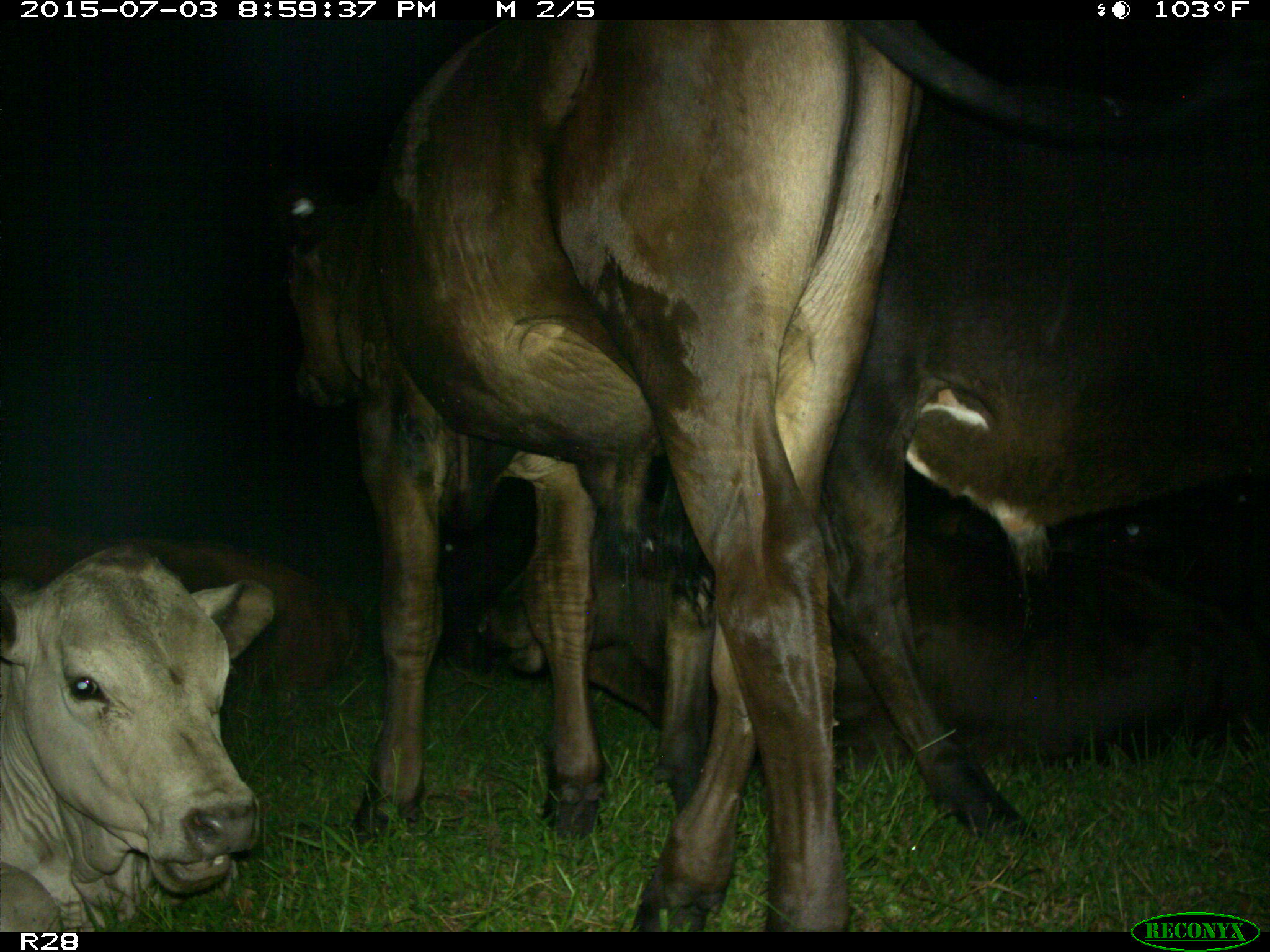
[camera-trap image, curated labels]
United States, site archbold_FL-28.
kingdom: Animalia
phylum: Chordata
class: Mammalia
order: Artiodactyla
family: Bovidae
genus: Bos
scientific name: Bos taurus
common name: domestic cow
Bos taurus (domestic cow).